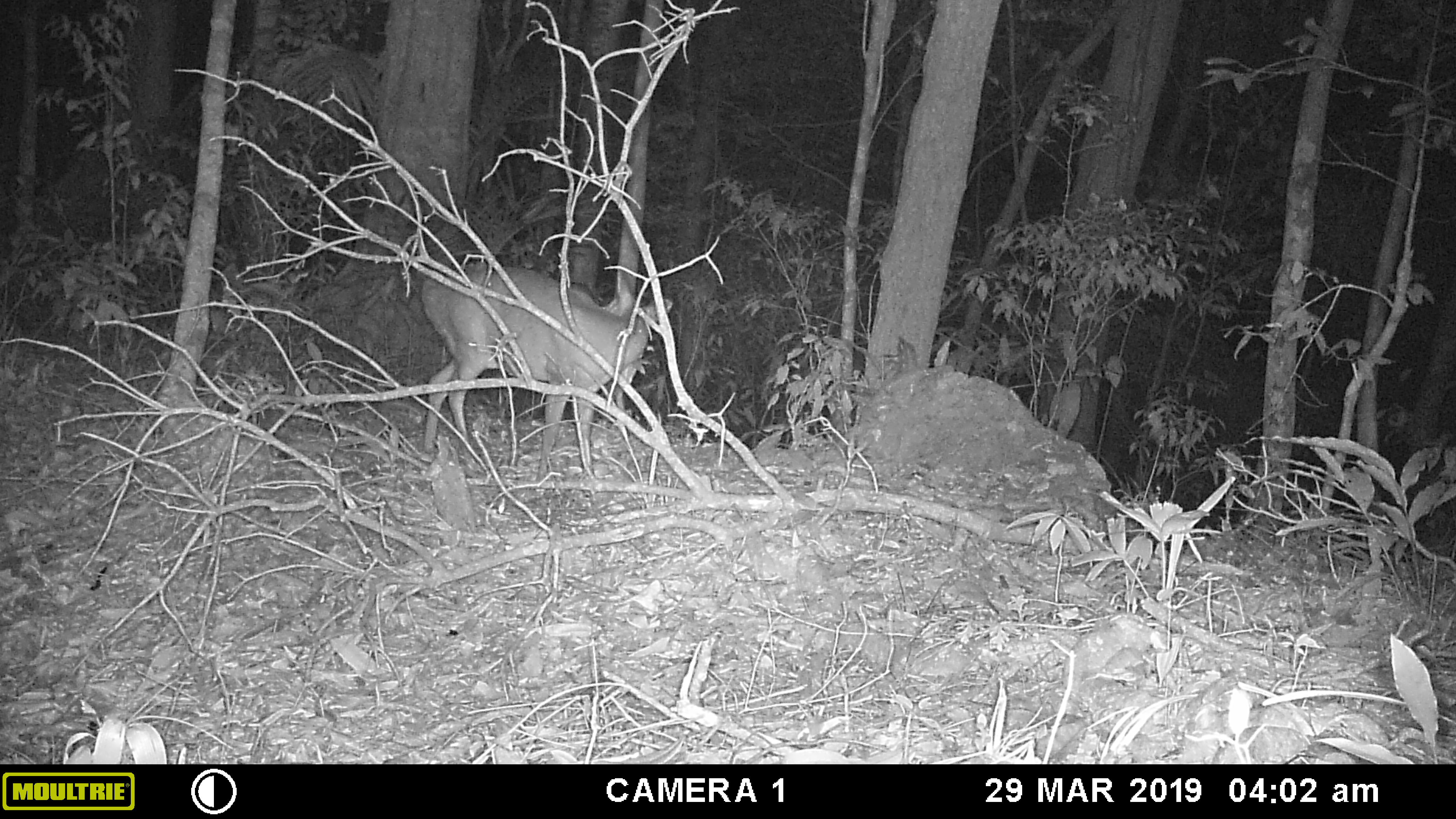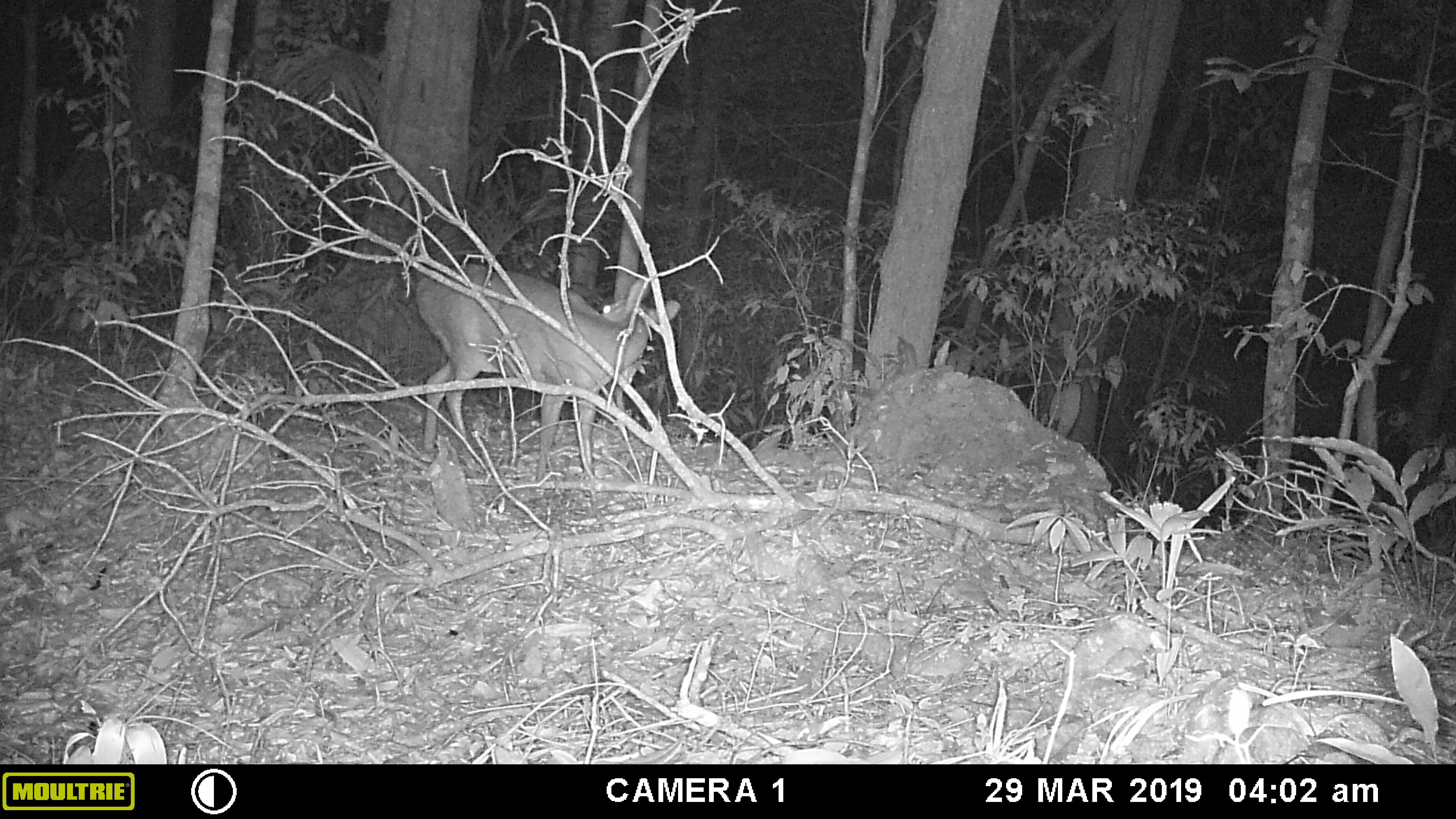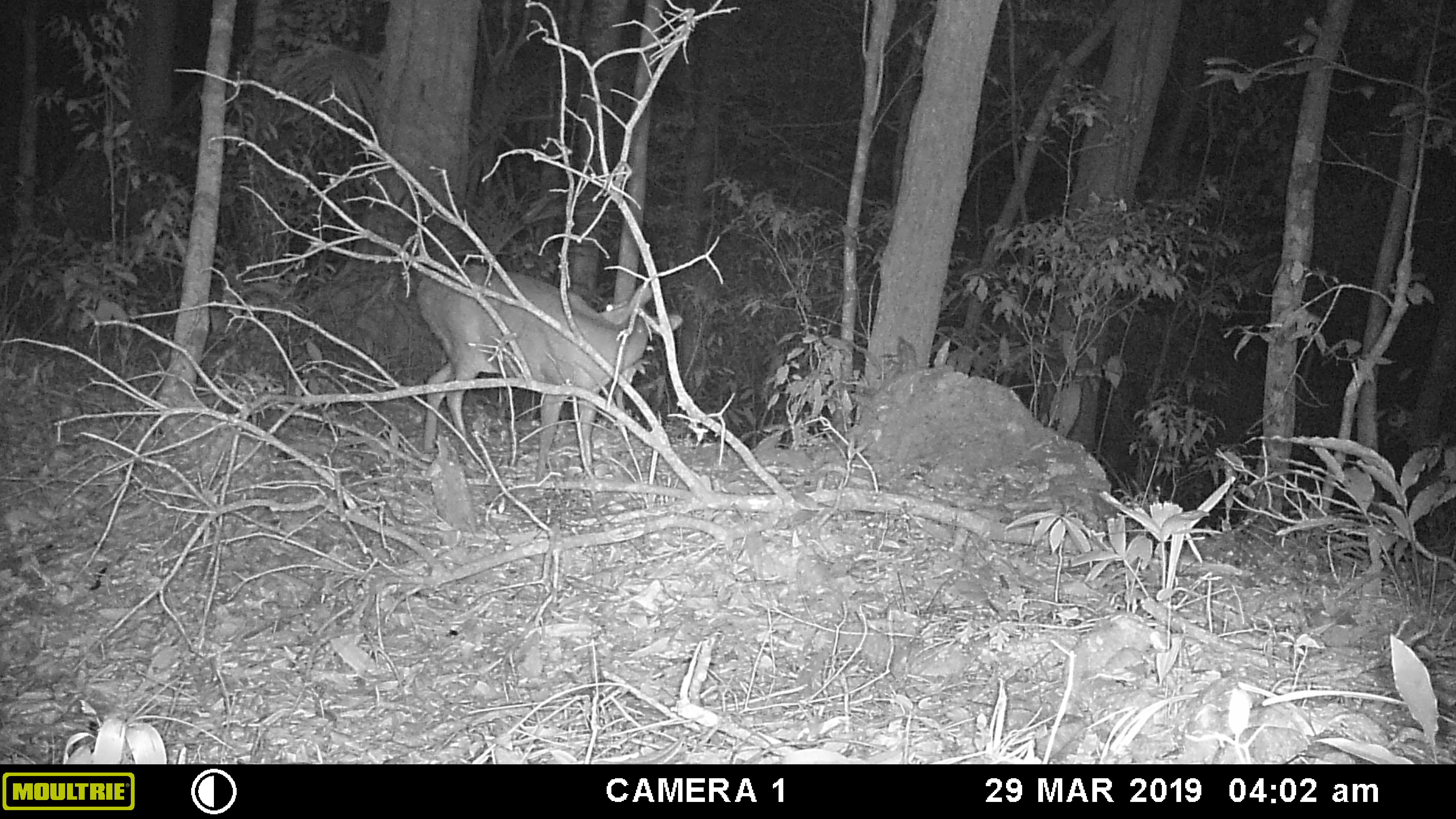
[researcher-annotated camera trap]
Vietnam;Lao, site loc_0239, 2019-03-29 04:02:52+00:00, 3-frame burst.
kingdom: Animalia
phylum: Chordata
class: Mammalia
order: Artiodactyla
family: Cervidae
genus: Muntiacus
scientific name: Muntiacus vuquangensis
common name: large-antlered muntjac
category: large antlered muntjac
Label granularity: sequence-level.